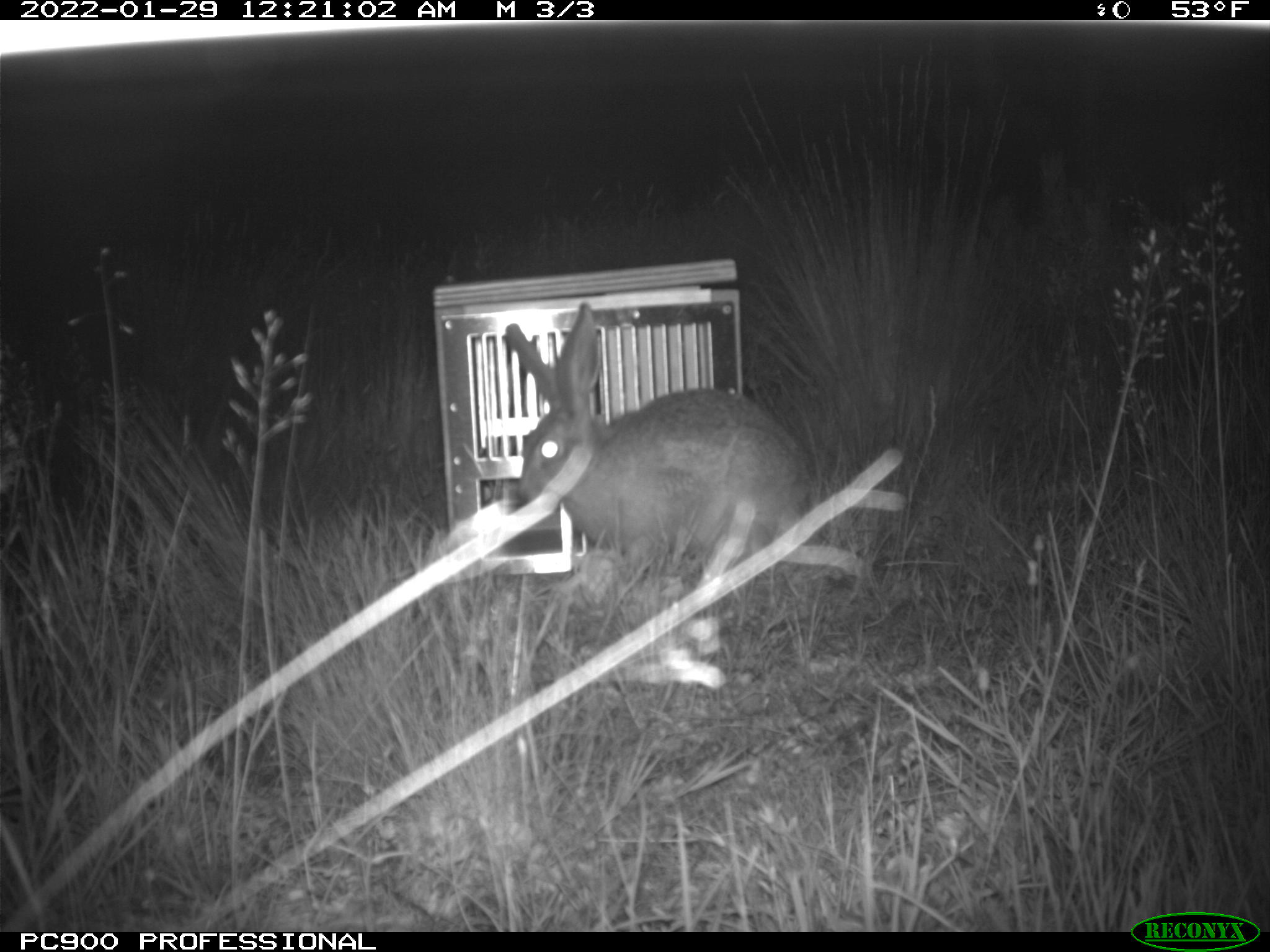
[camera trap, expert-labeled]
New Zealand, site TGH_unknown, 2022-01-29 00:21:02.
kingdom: Animalia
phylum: Chordata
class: Mammalia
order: Lagomorpha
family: Leporidae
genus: Lepus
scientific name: Lepus europaeus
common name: brown hare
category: hare